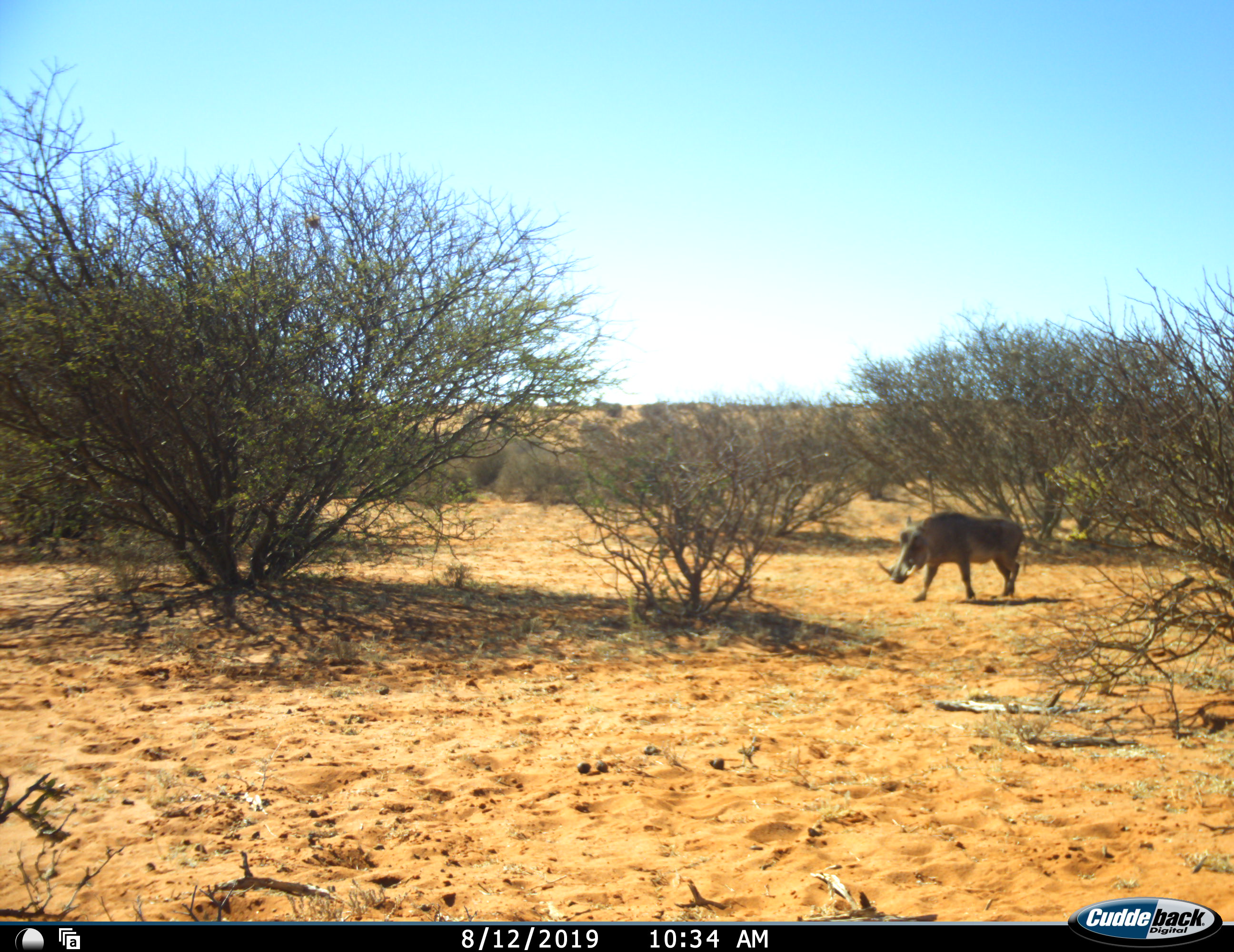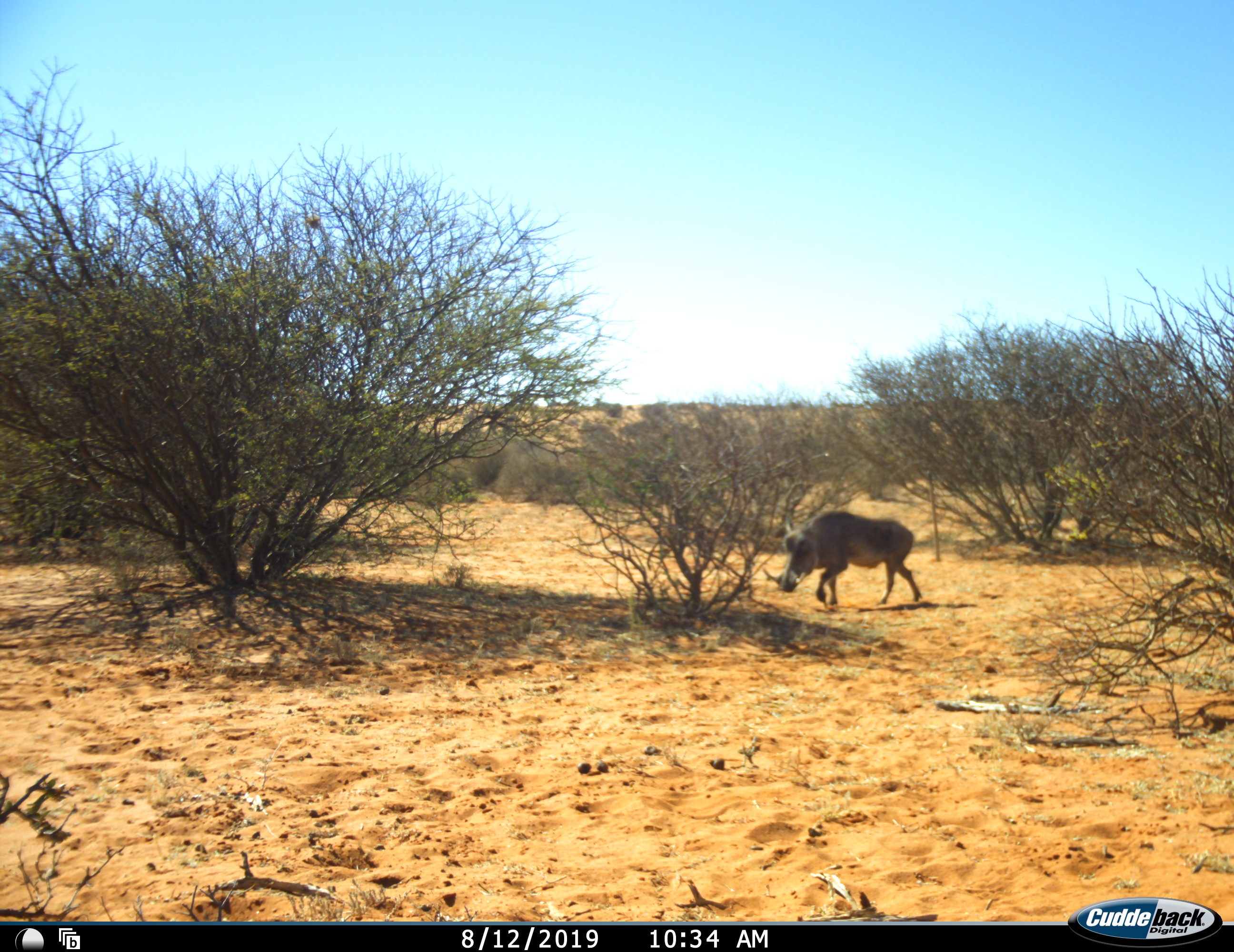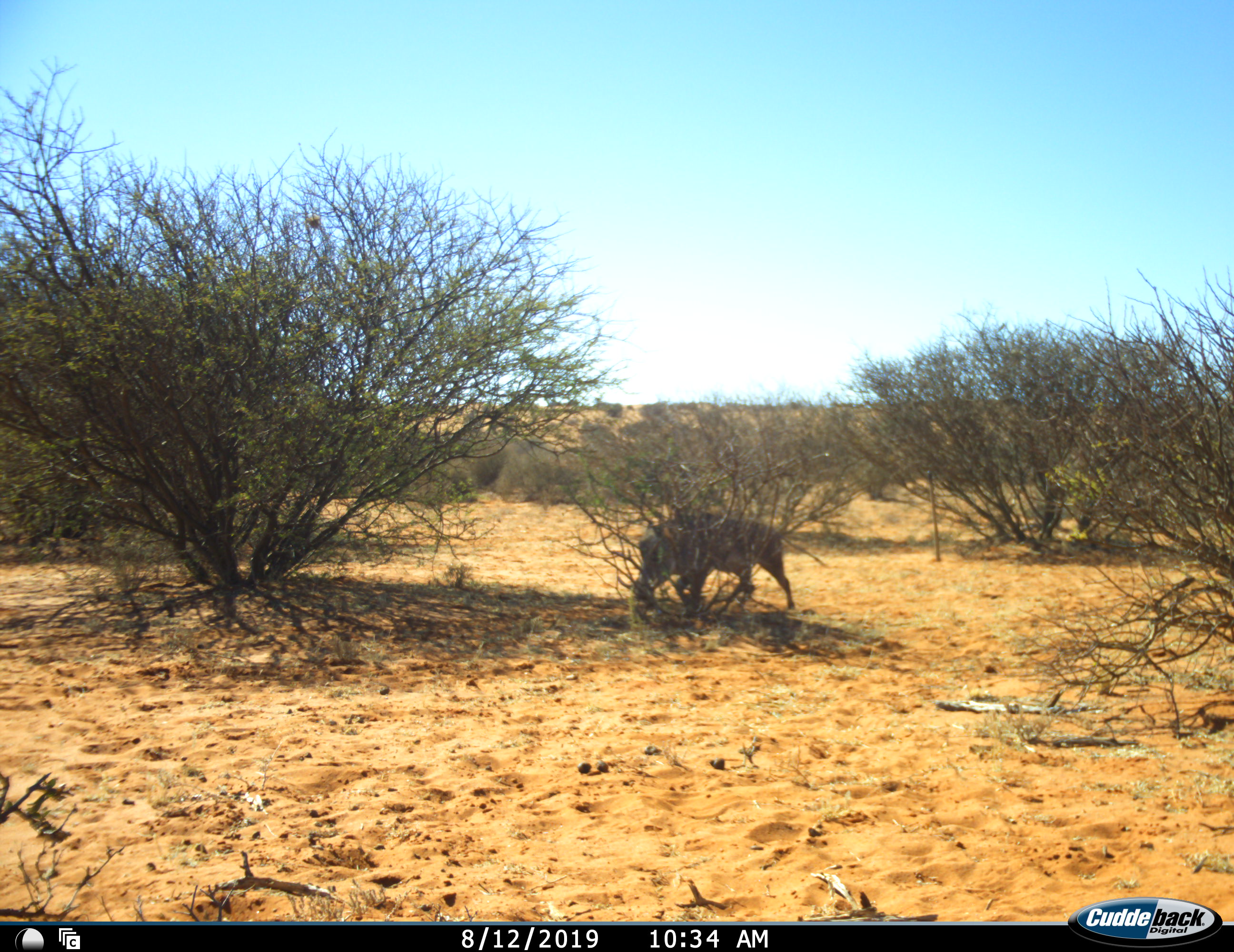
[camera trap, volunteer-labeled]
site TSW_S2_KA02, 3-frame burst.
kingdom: Animalia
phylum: Chordata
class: Mammalia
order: Artiodactyla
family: Suidae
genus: Phacochoerus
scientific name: Phacochoerus africanus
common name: warthog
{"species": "warthog (Phacochoerus africanus)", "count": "1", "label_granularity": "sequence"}